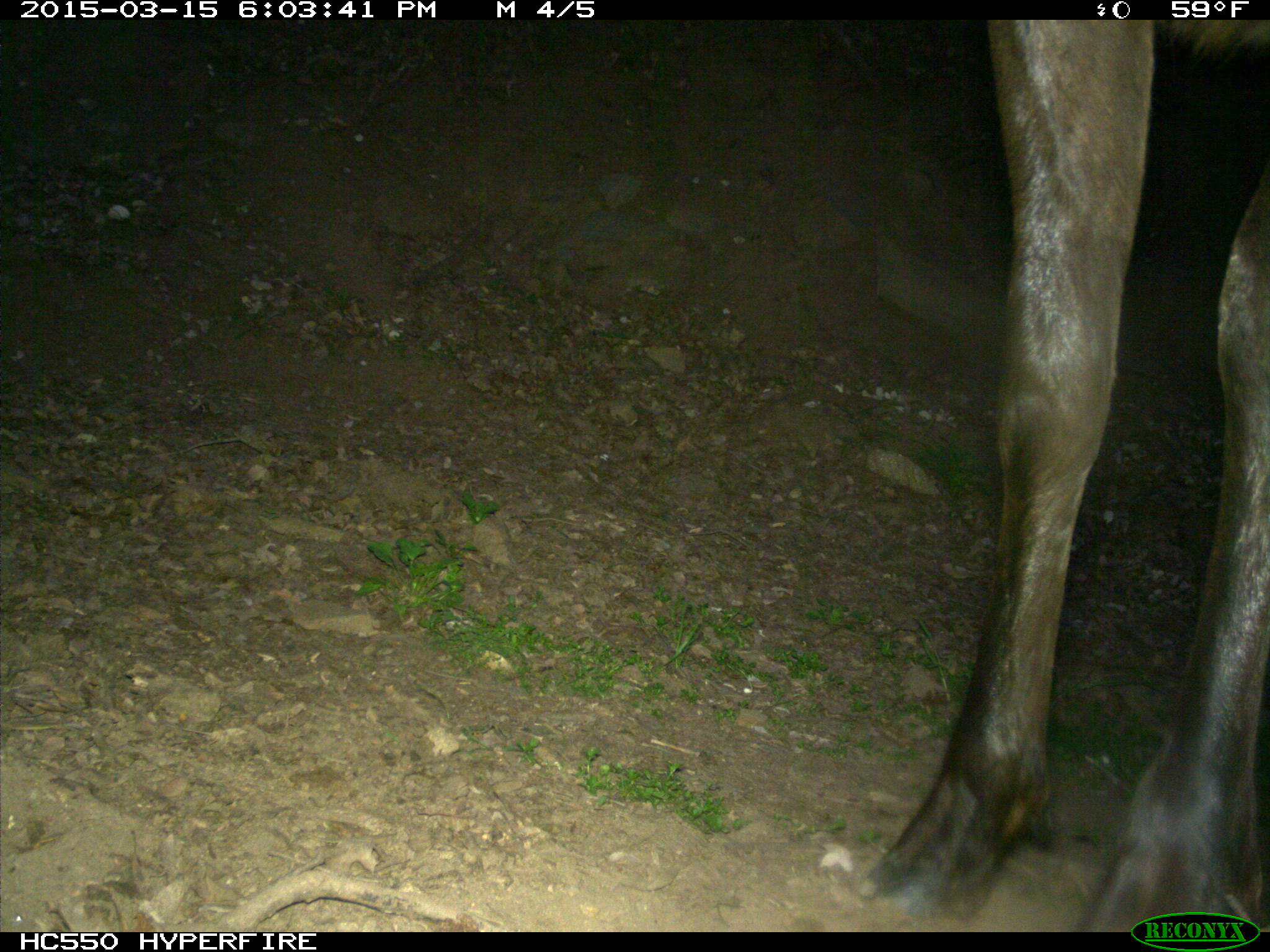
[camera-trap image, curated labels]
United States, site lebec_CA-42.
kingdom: Animalia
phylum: Chordata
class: Mammalia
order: Artiodactyla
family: Cervidae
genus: Cervus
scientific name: Cervus canadensis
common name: elk